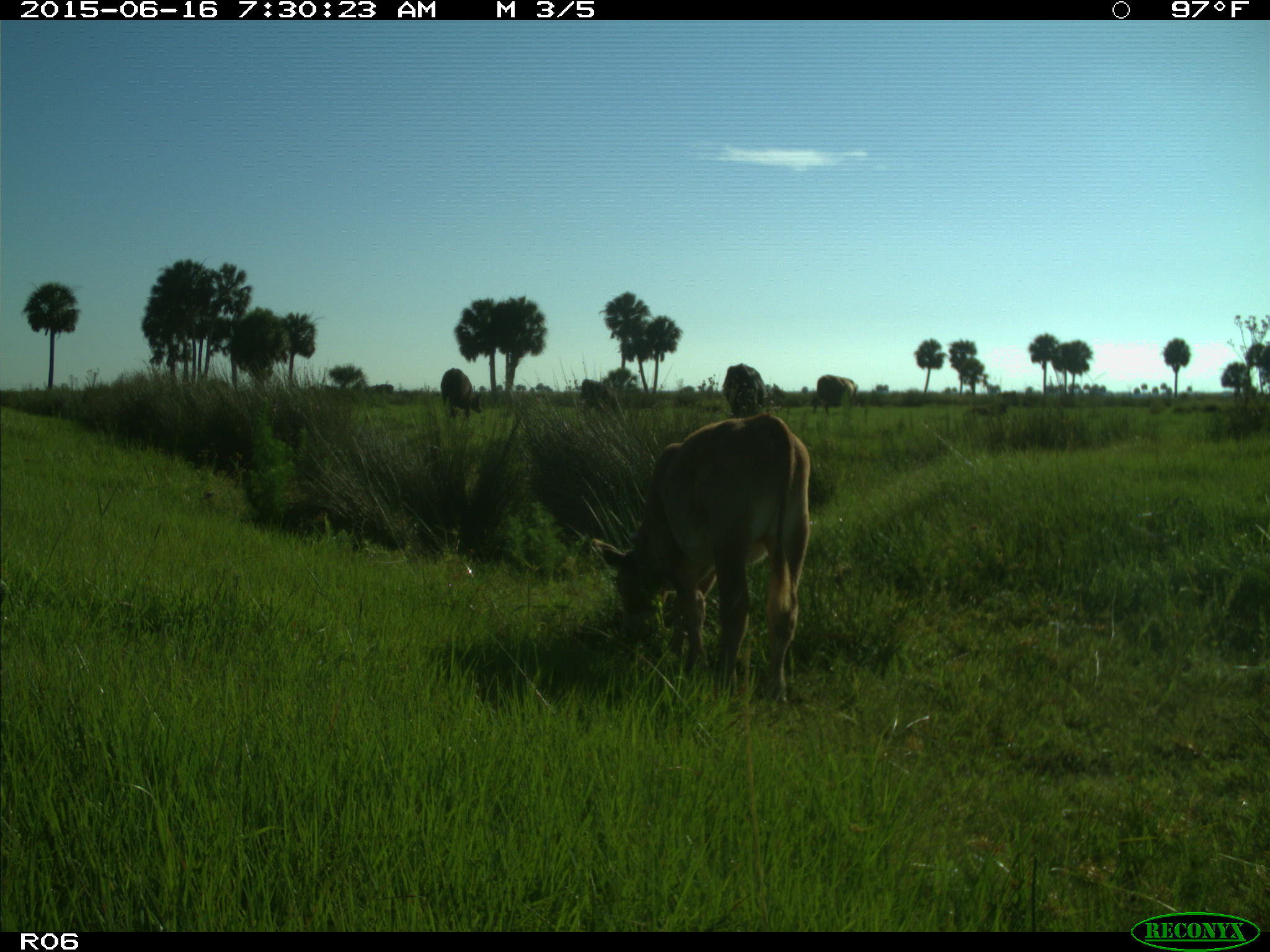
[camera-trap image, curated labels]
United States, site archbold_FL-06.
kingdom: Animalia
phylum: Chordata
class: Mammalia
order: Artiodactyla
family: Bovidae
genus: Bos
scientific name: Bos taurus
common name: domestic cow